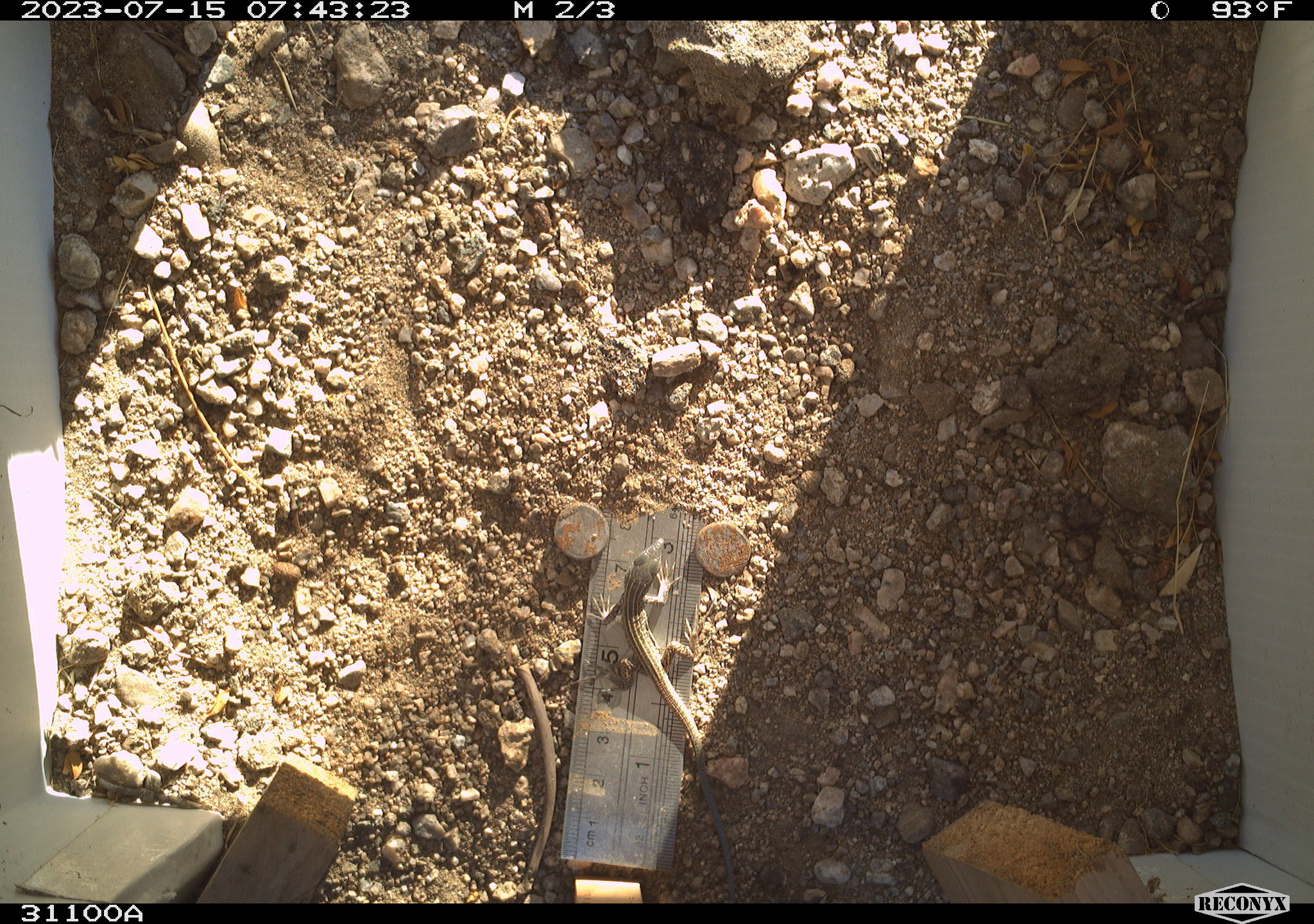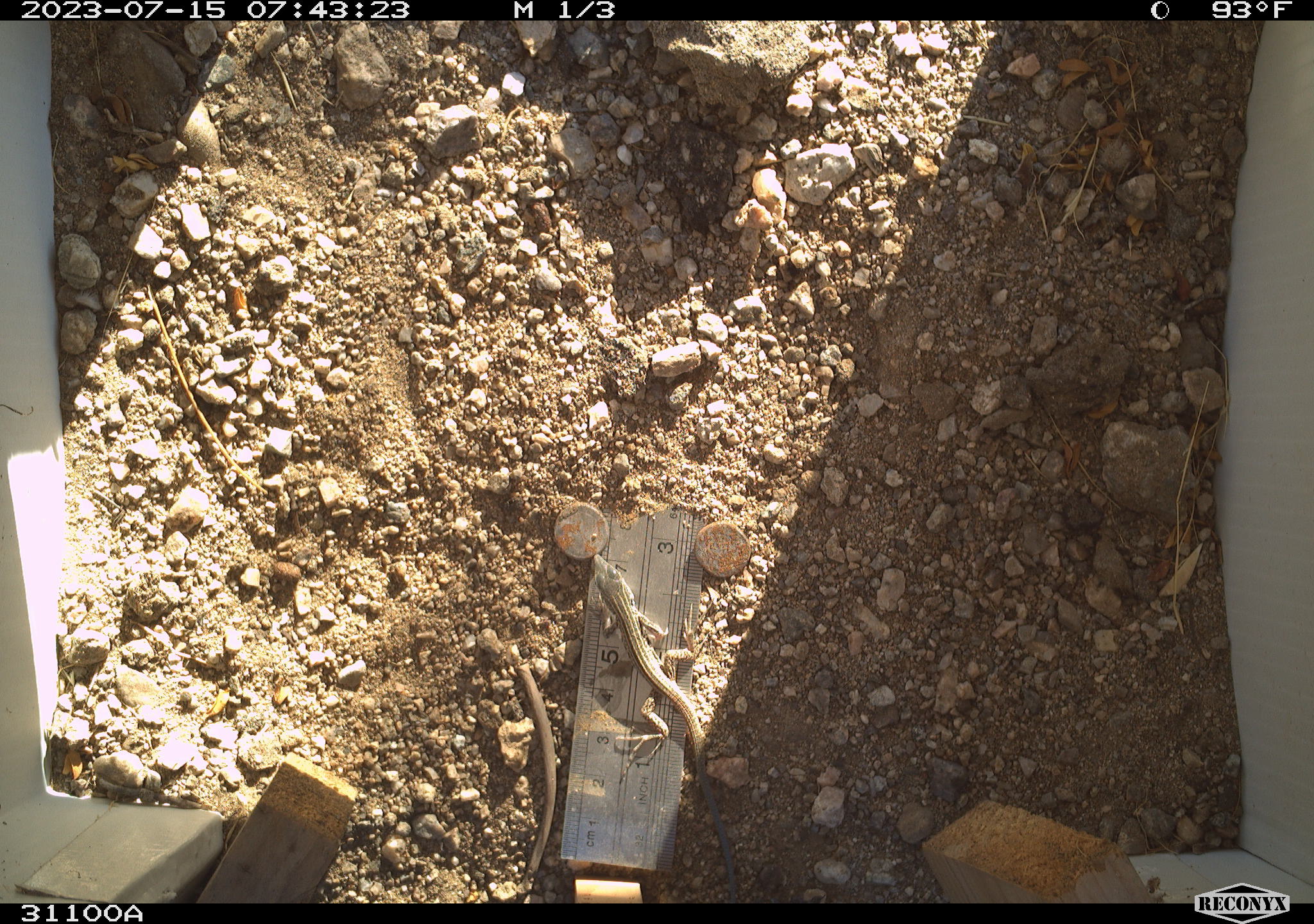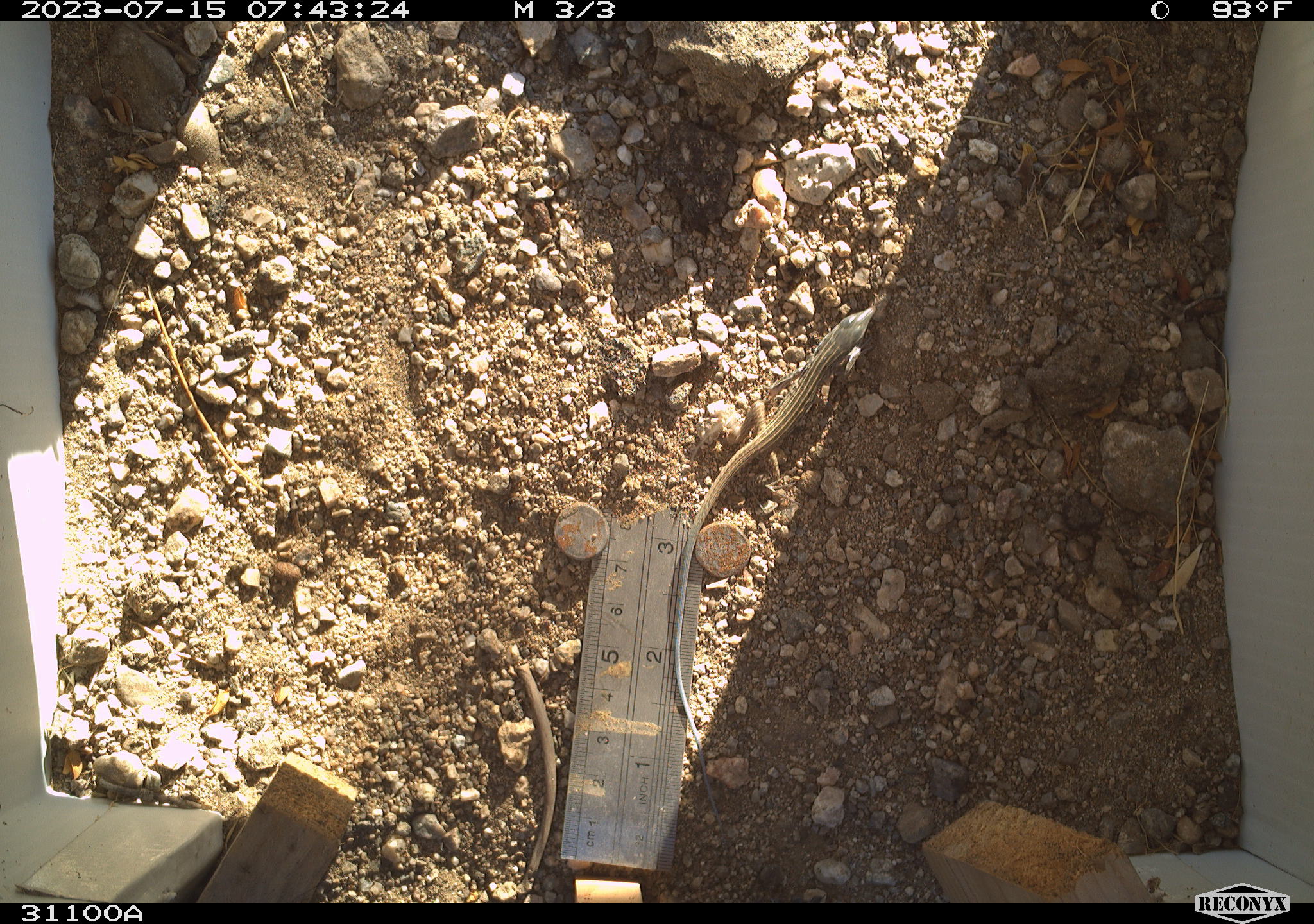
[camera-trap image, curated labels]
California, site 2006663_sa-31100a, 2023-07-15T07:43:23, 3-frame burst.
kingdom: Animalia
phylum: Chordata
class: Reptilia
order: Squamata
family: Teiidae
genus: Aspidoscelis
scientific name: Aspidoscelis tigris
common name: western whiptail